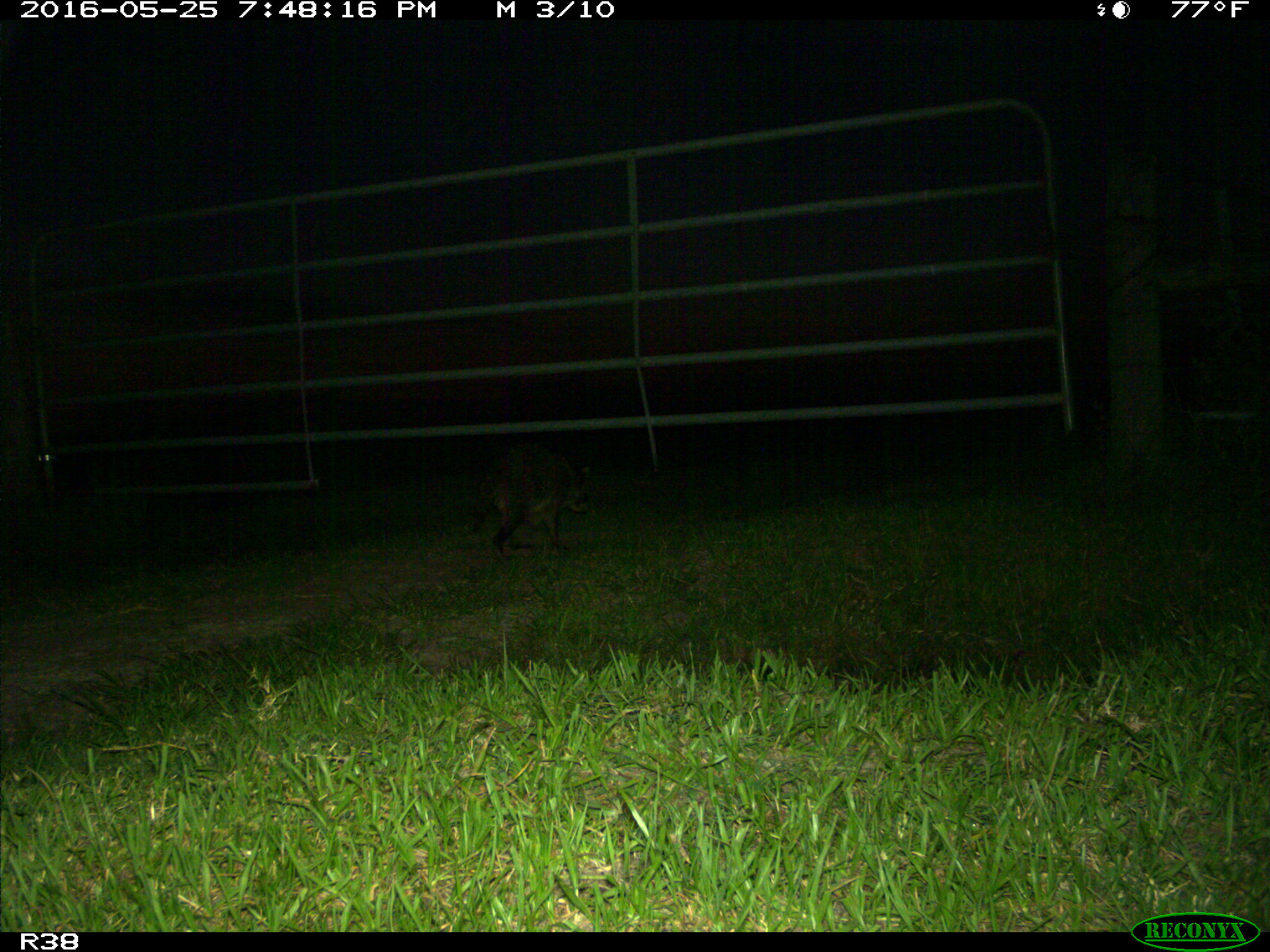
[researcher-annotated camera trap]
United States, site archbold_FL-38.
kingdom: Animalia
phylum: Chordata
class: Mammalia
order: Carnivora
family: Procyonidae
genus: Procyon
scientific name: Procyon lotor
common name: common raccoon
Procyon lotor (common raccoon).